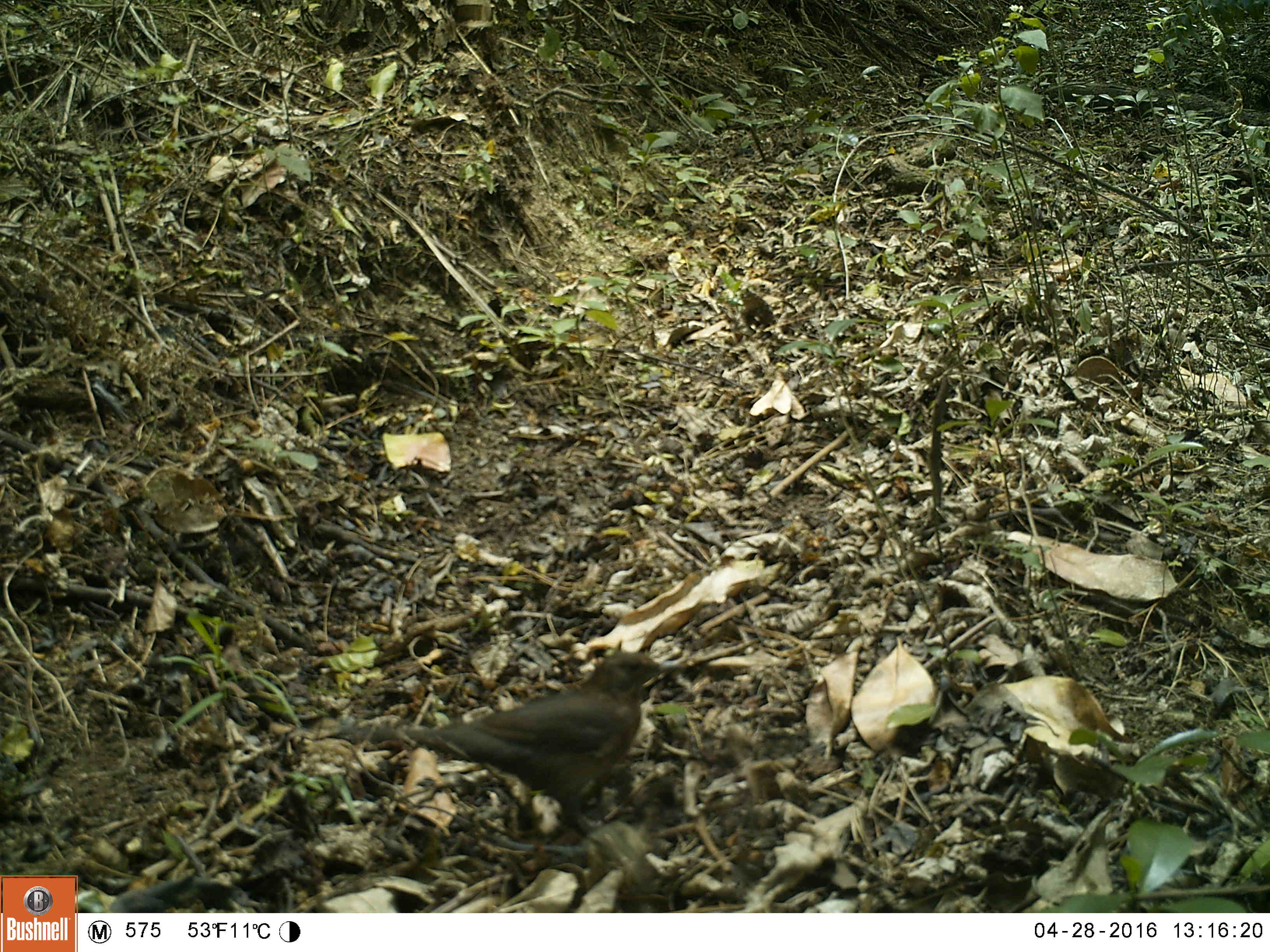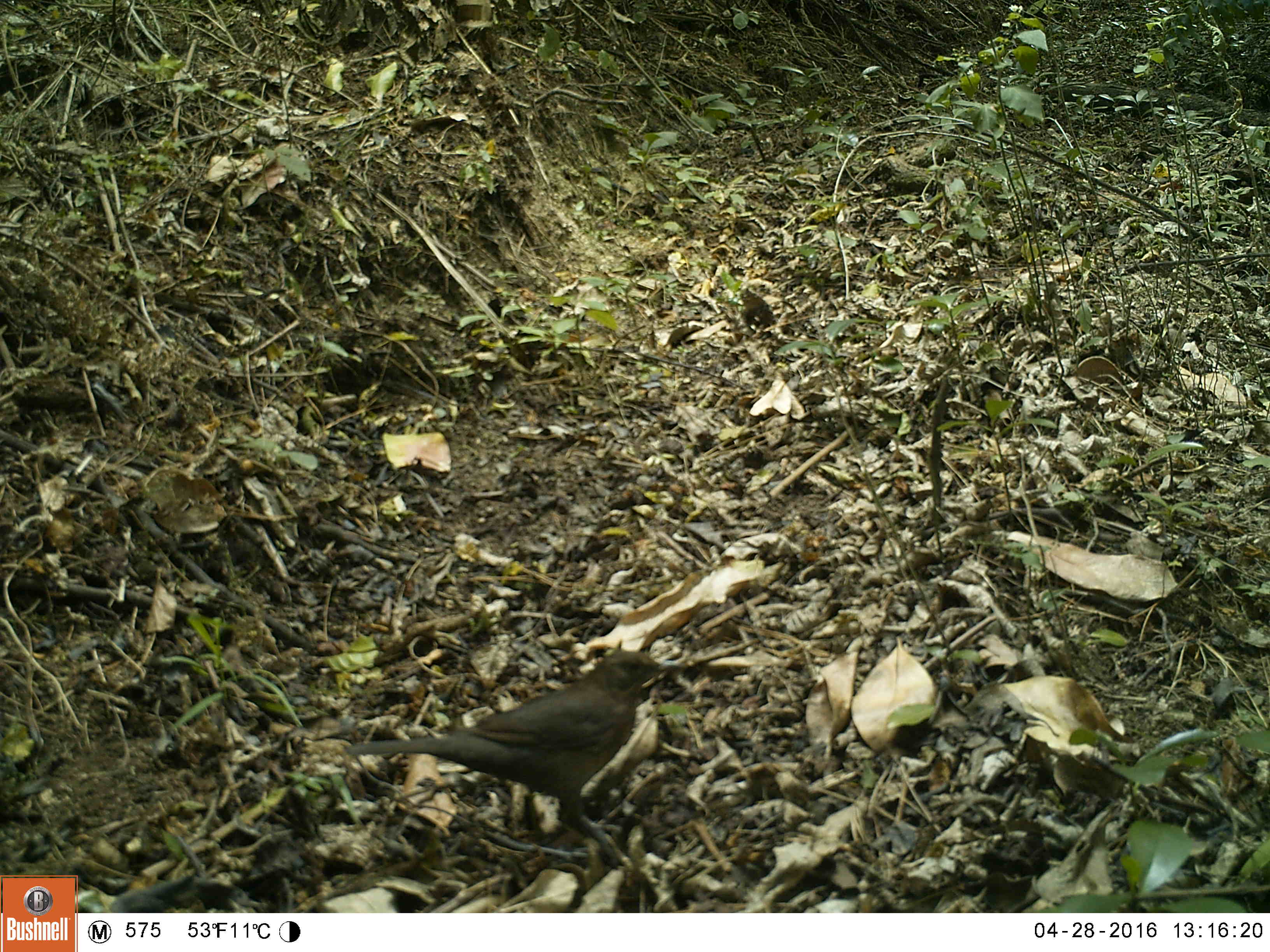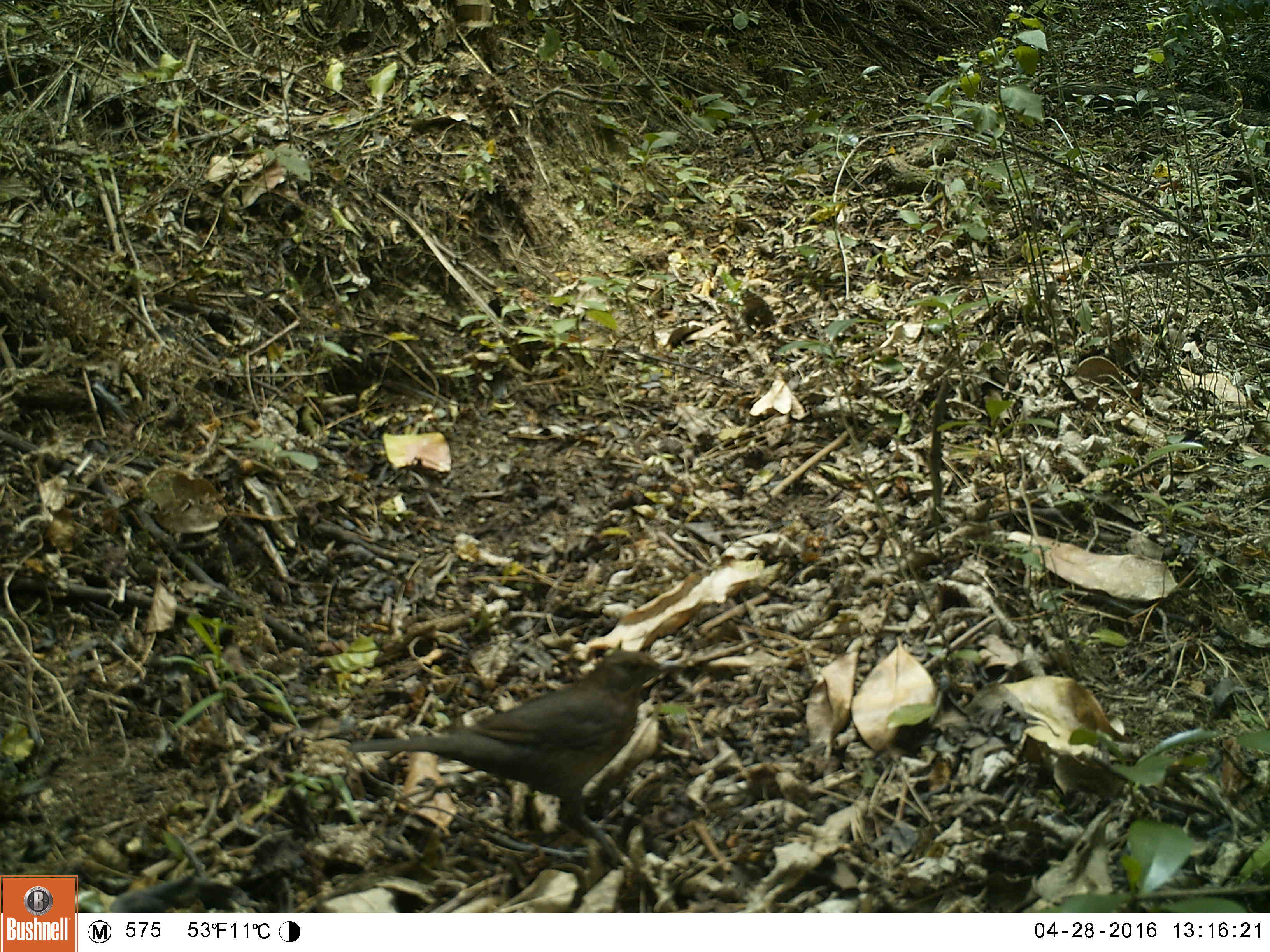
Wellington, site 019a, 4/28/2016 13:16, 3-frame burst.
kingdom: Animalia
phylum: Chordata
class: Aves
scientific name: Aves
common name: bird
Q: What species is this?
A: Bird (Aves).